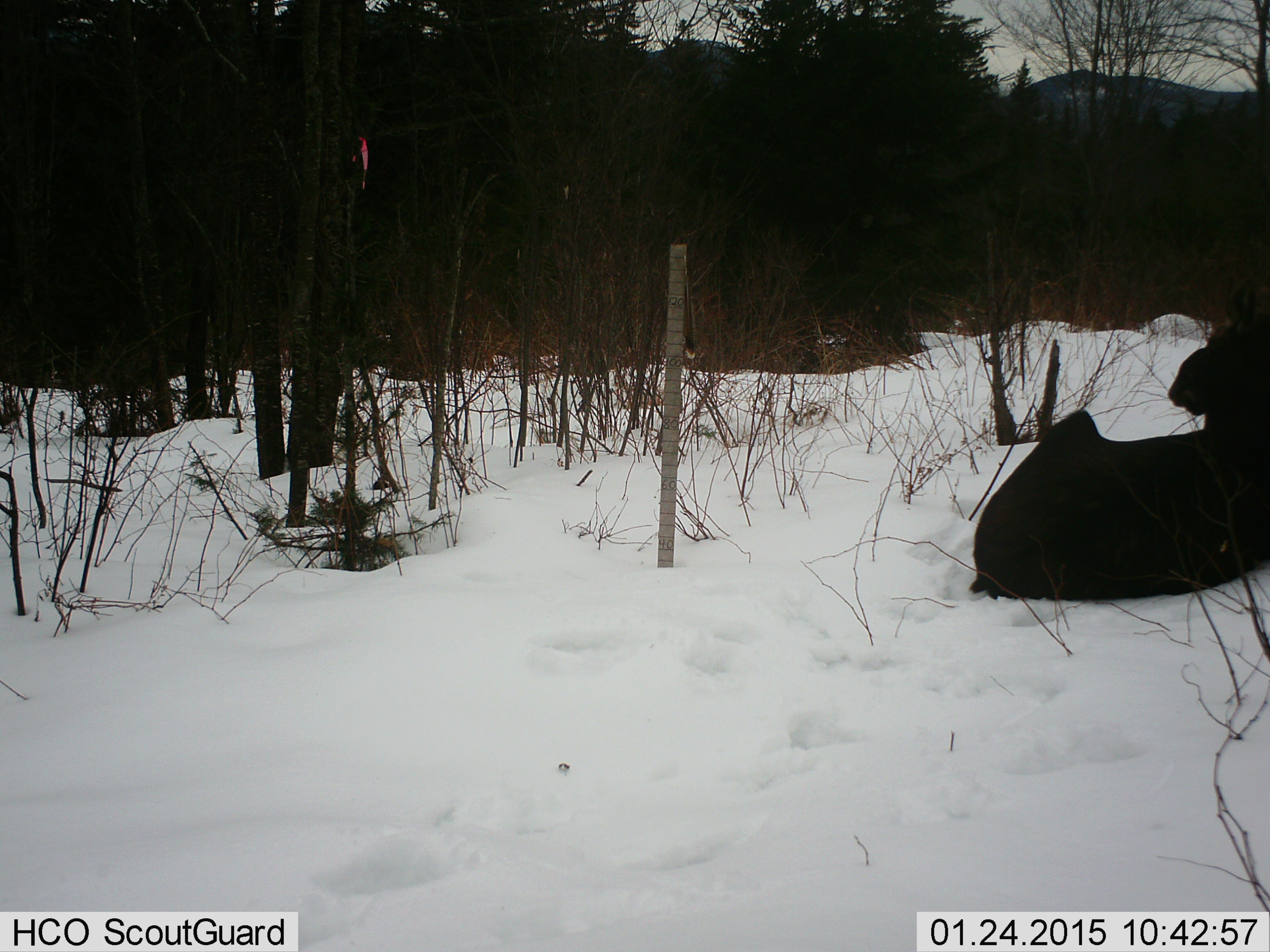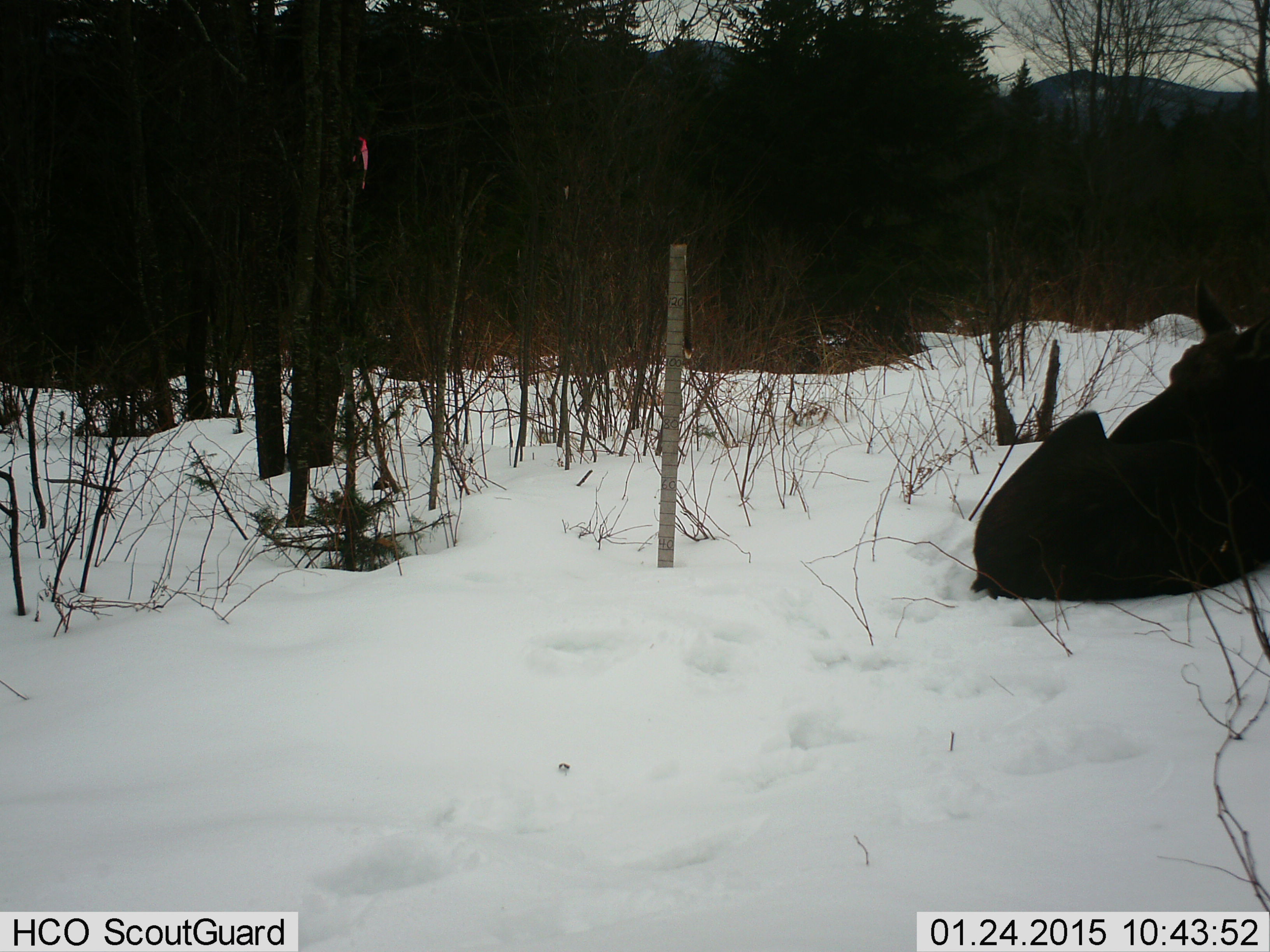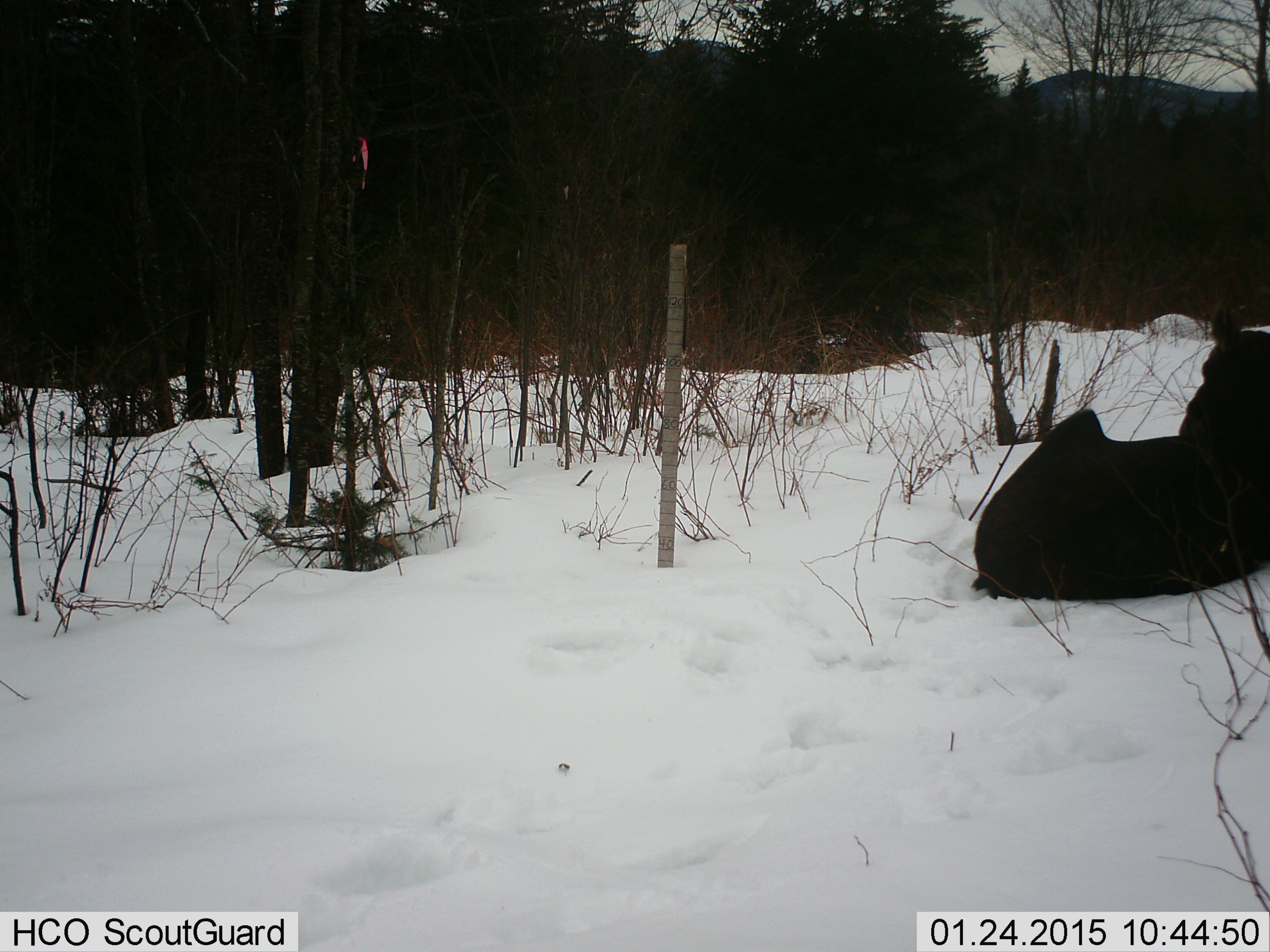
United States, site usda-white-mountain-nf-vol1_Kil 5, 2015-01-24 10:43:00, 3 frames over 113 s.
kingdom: Animalia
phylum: Chordata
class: Mammalia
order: Artiodactyla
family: Cervidae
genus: Alces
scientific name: Alces alces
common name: moose